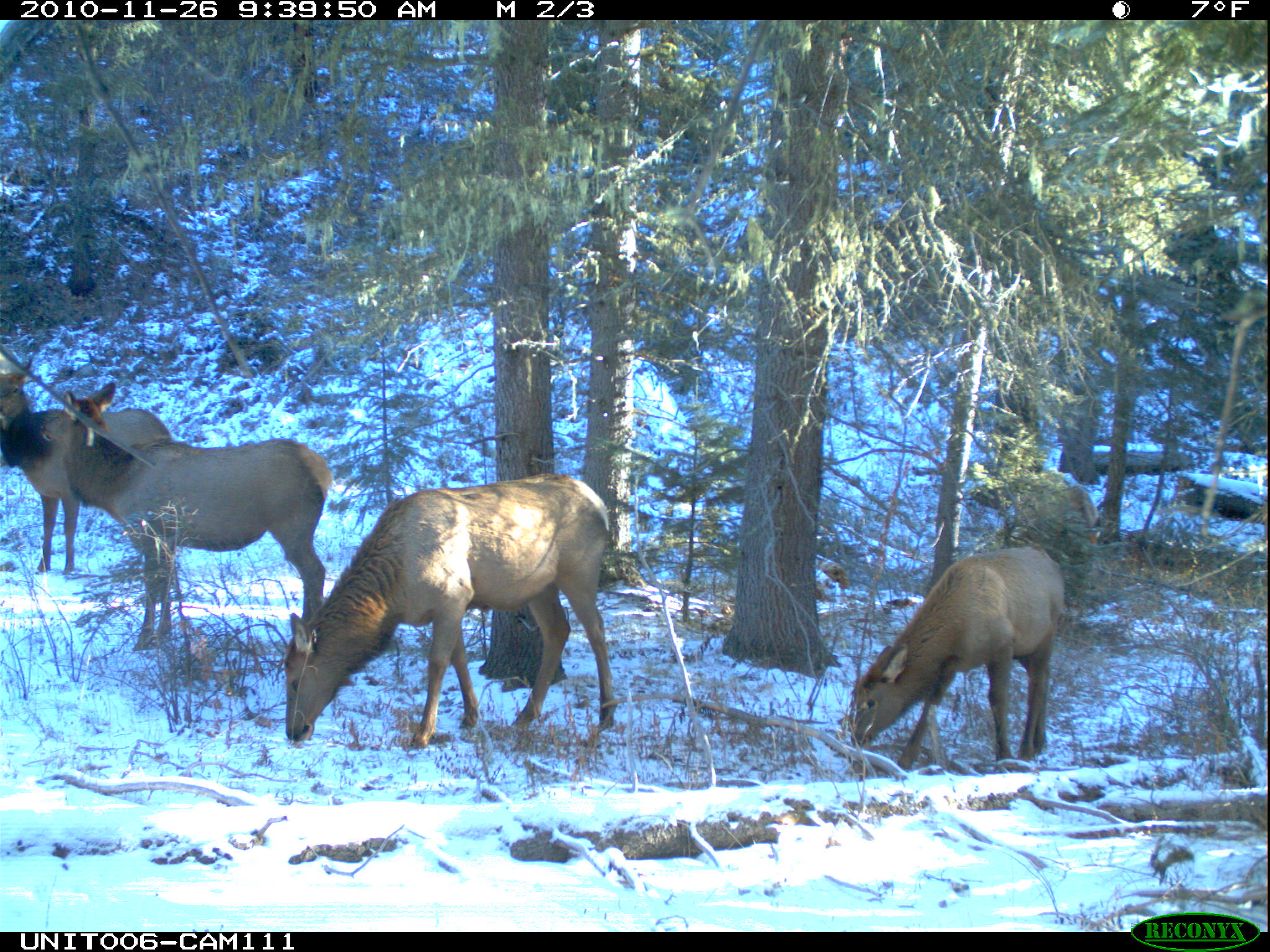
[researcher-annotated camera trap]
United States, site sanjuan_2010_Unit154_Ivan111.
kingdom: Animalia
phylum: Chordata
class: Mammalia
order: Artiodactyla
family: Cervidae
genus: Cervus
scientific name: Cervus elaphus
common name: red deer